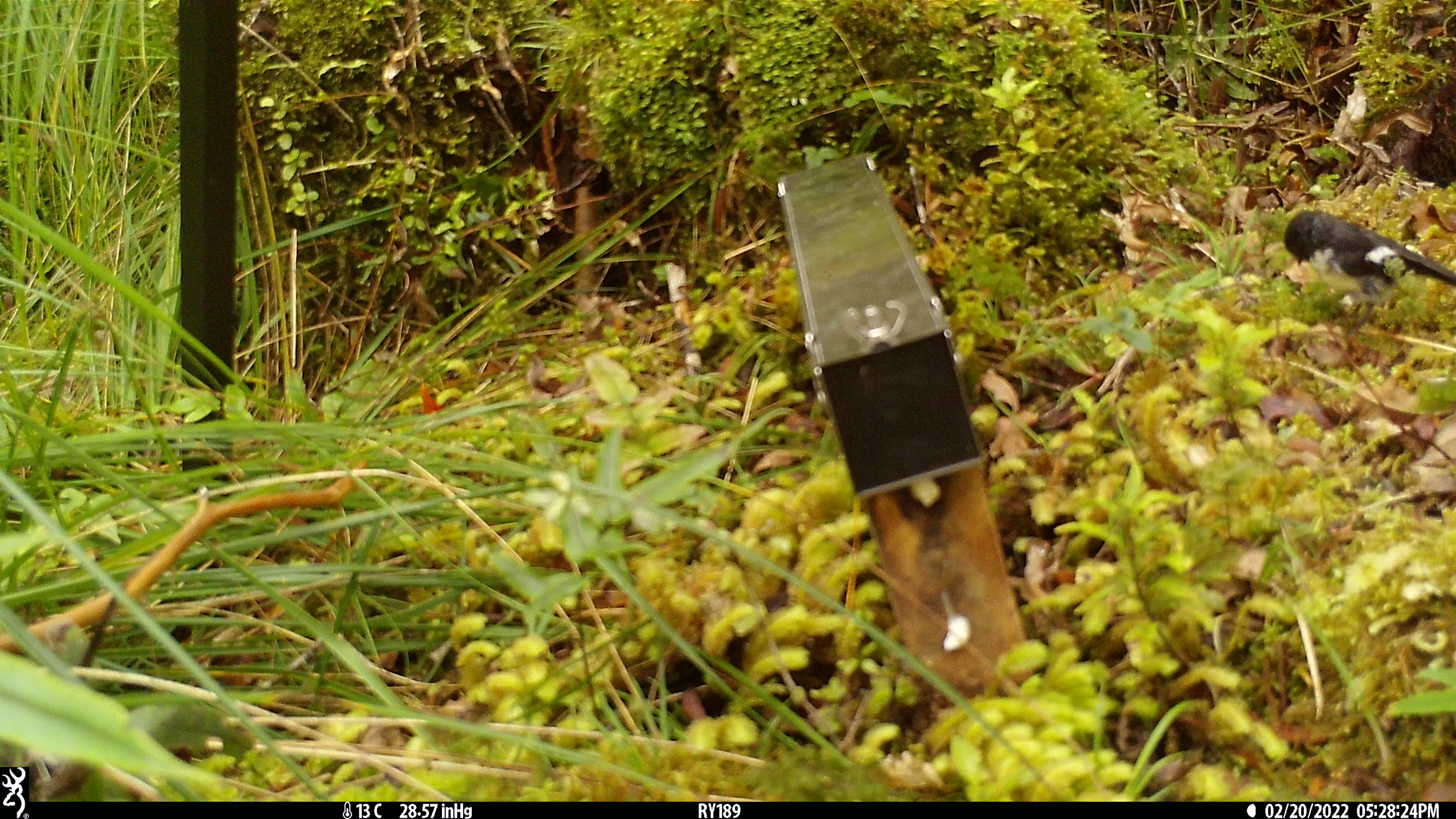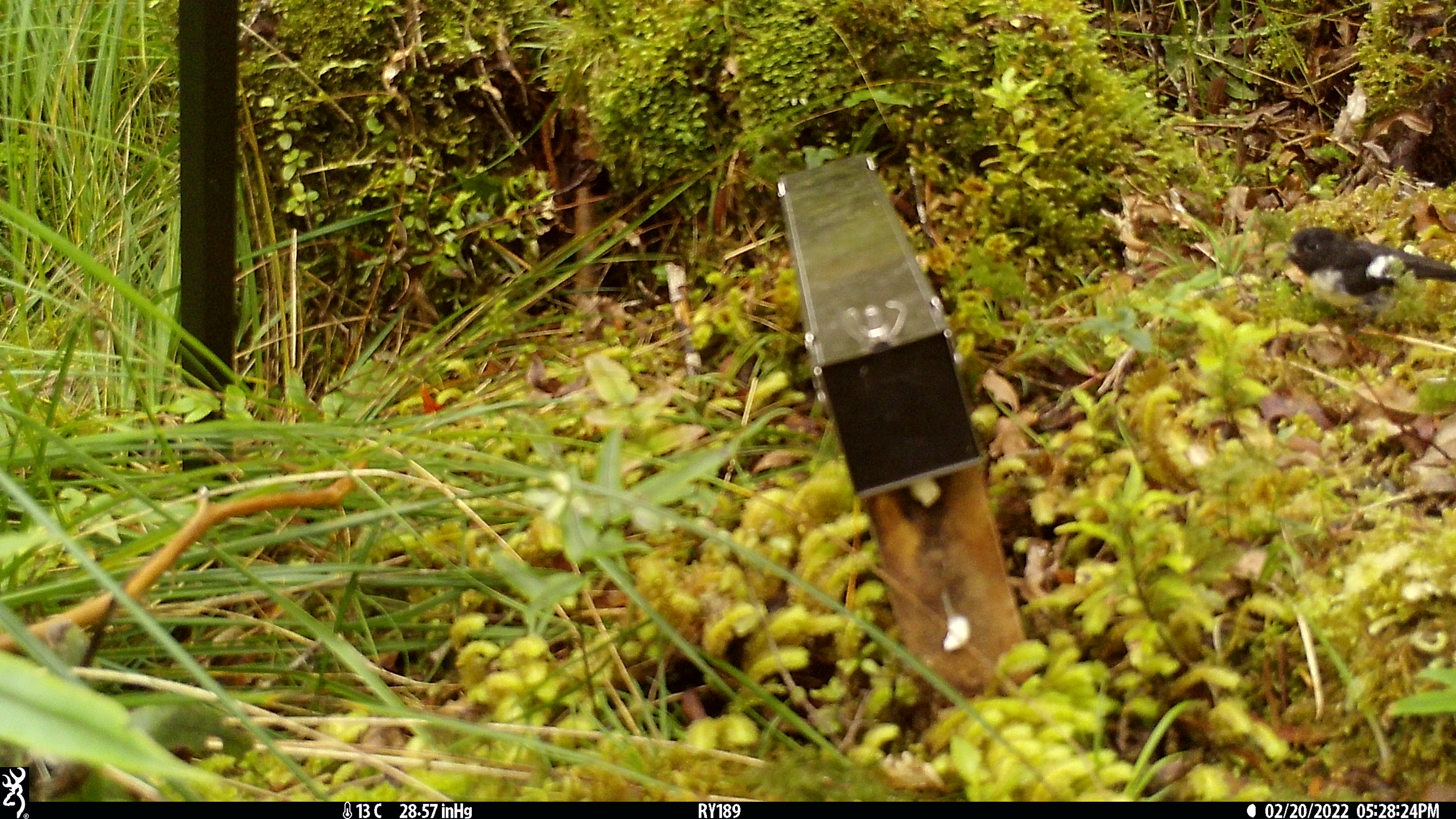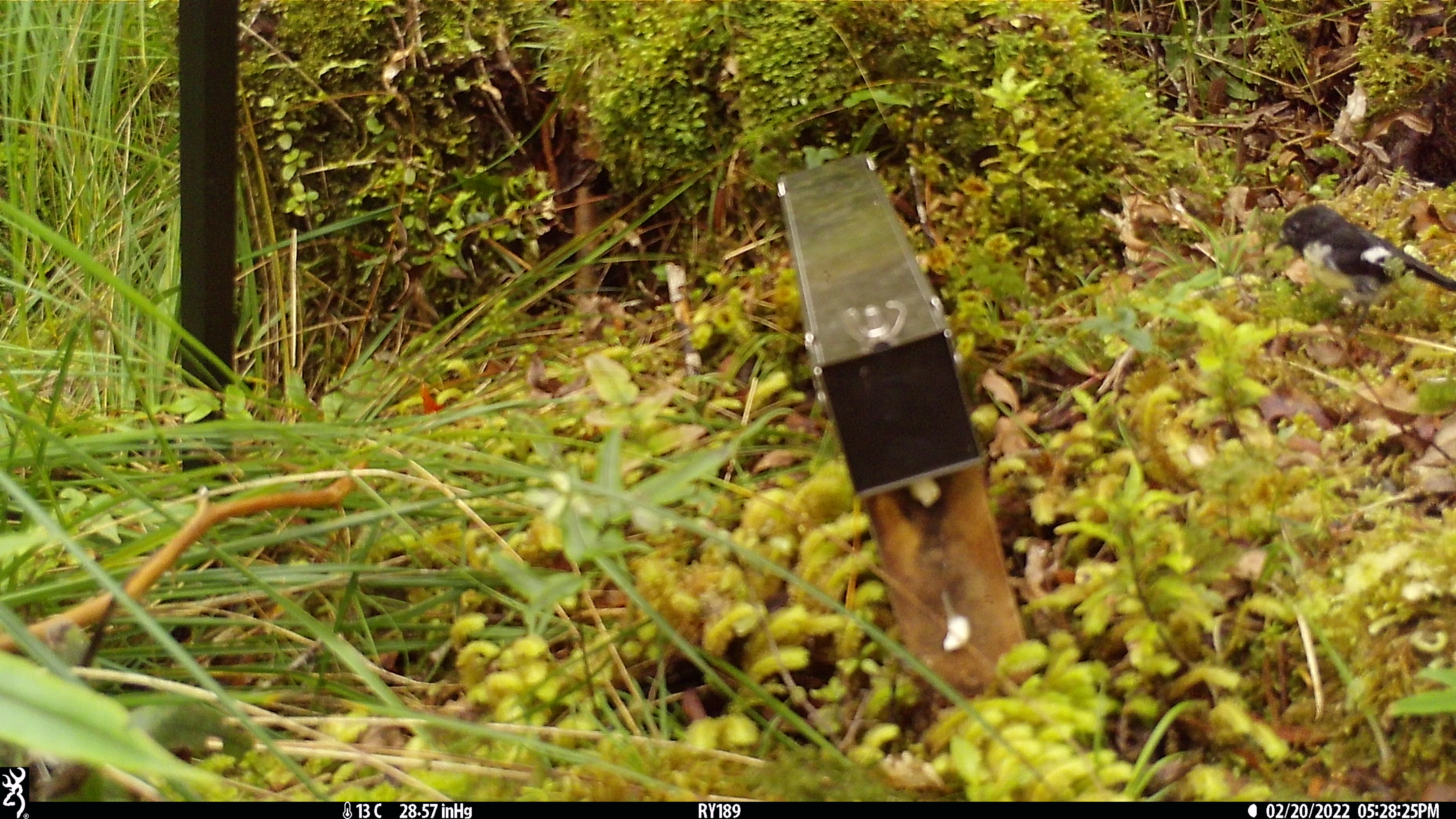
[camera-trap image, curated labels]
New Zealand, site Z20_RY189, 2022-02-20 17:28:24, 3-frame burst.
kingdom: Animalia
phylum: Chordata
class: Aves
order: Passeriformes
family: Petroicidae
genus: Petroica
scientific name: Petroica macrocephala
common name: tomtit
Tomtit (Petroica macrocephala).